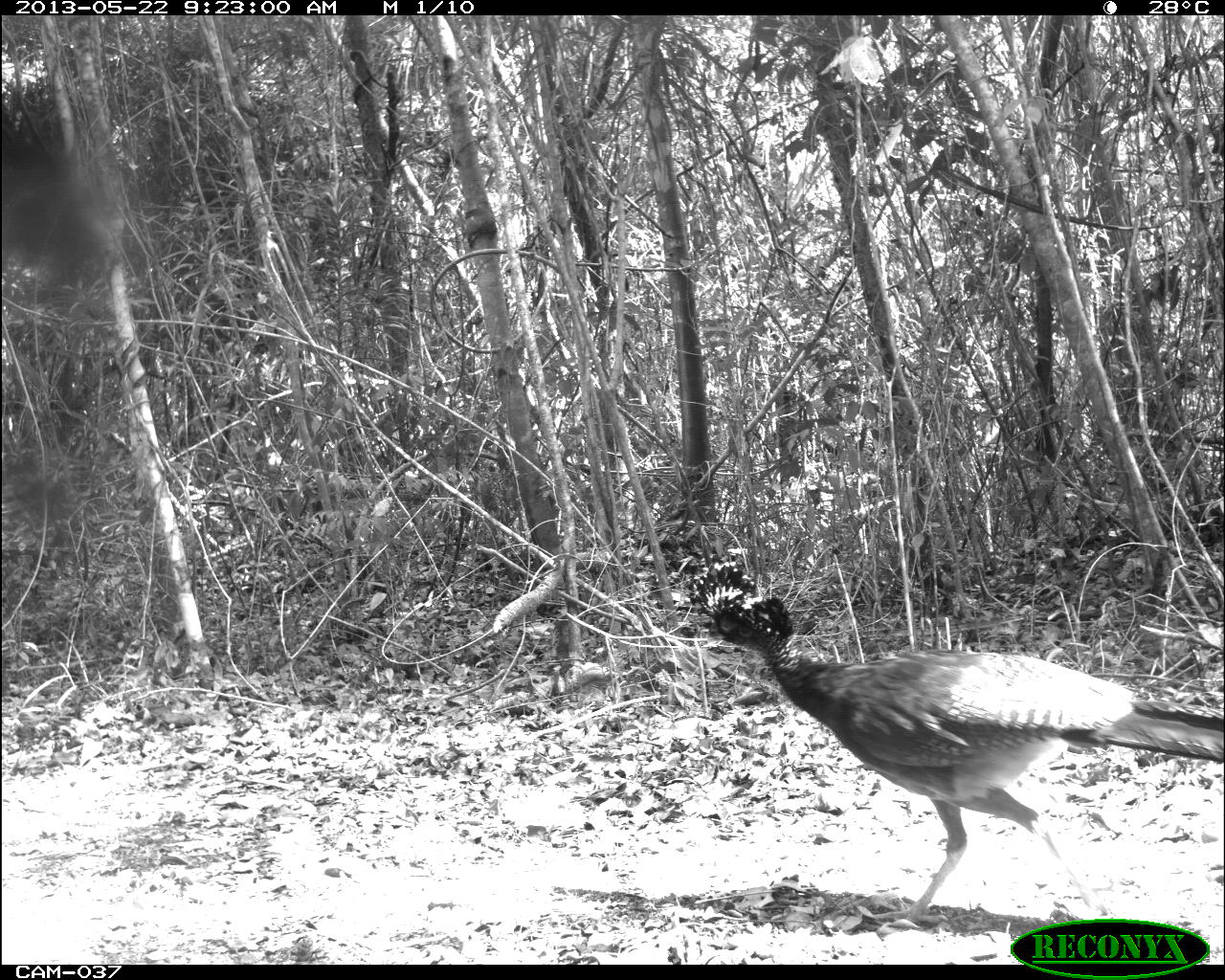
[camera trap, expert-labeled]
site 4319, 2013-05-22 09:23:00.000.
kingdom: Animalia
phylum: Chordata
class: Aves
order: Galliformes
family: Cracidae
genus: Crax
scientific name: Crax rubra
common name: great curassow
Crax rubra (great curassow), count 1, sex female.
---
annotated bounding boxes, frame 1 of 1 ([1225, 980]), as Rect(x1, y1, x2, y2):
crax rubra: Rect(686, 561, 1225, 917)